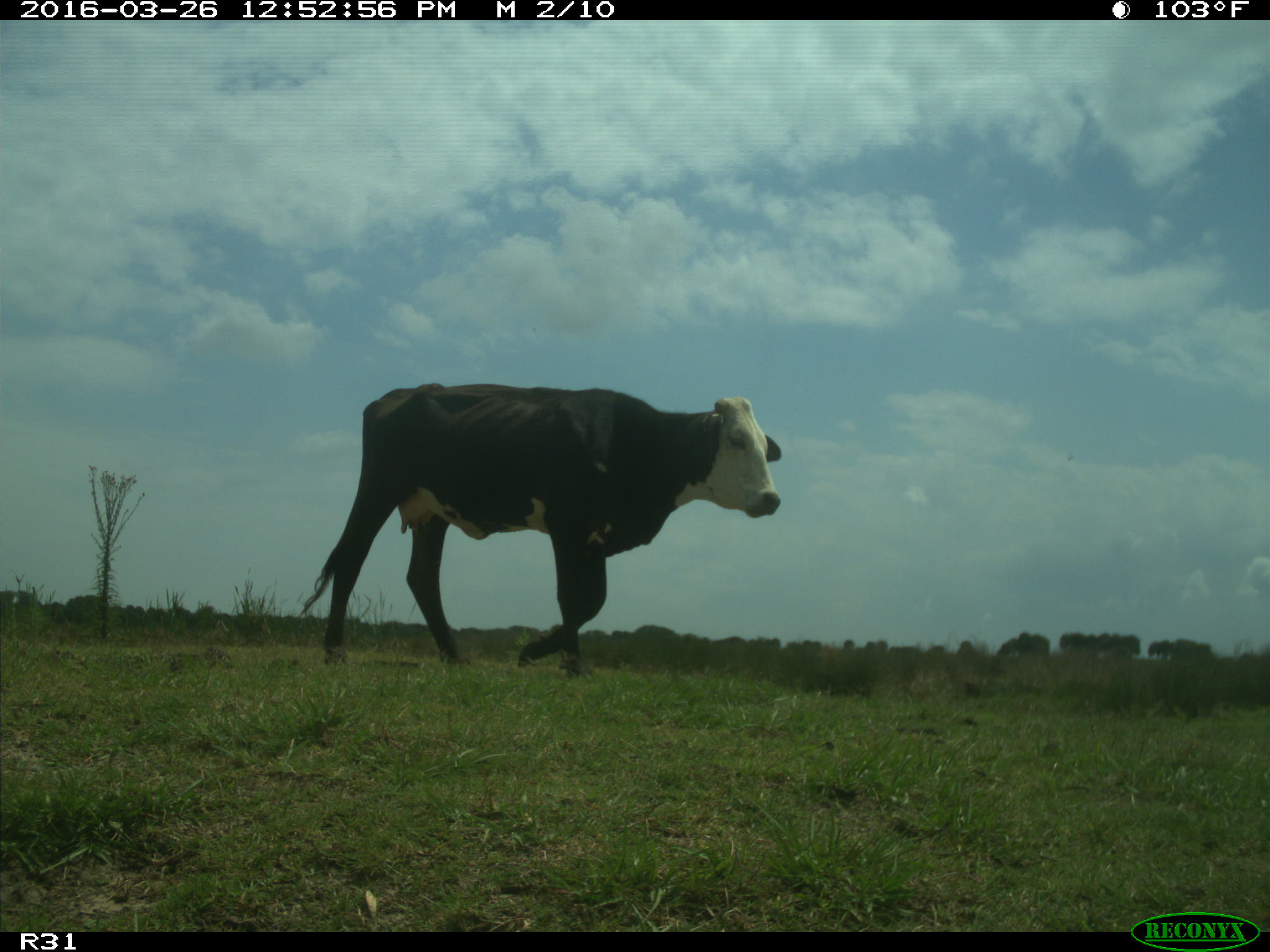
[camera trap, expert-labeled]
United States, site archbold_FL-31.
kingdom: Animalia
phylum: Chordata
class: Mammalia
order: Artiodactyla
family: Bovidae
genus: Bos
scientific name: Bos taurus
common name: domestic cow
Bos taurus (domestic cow).